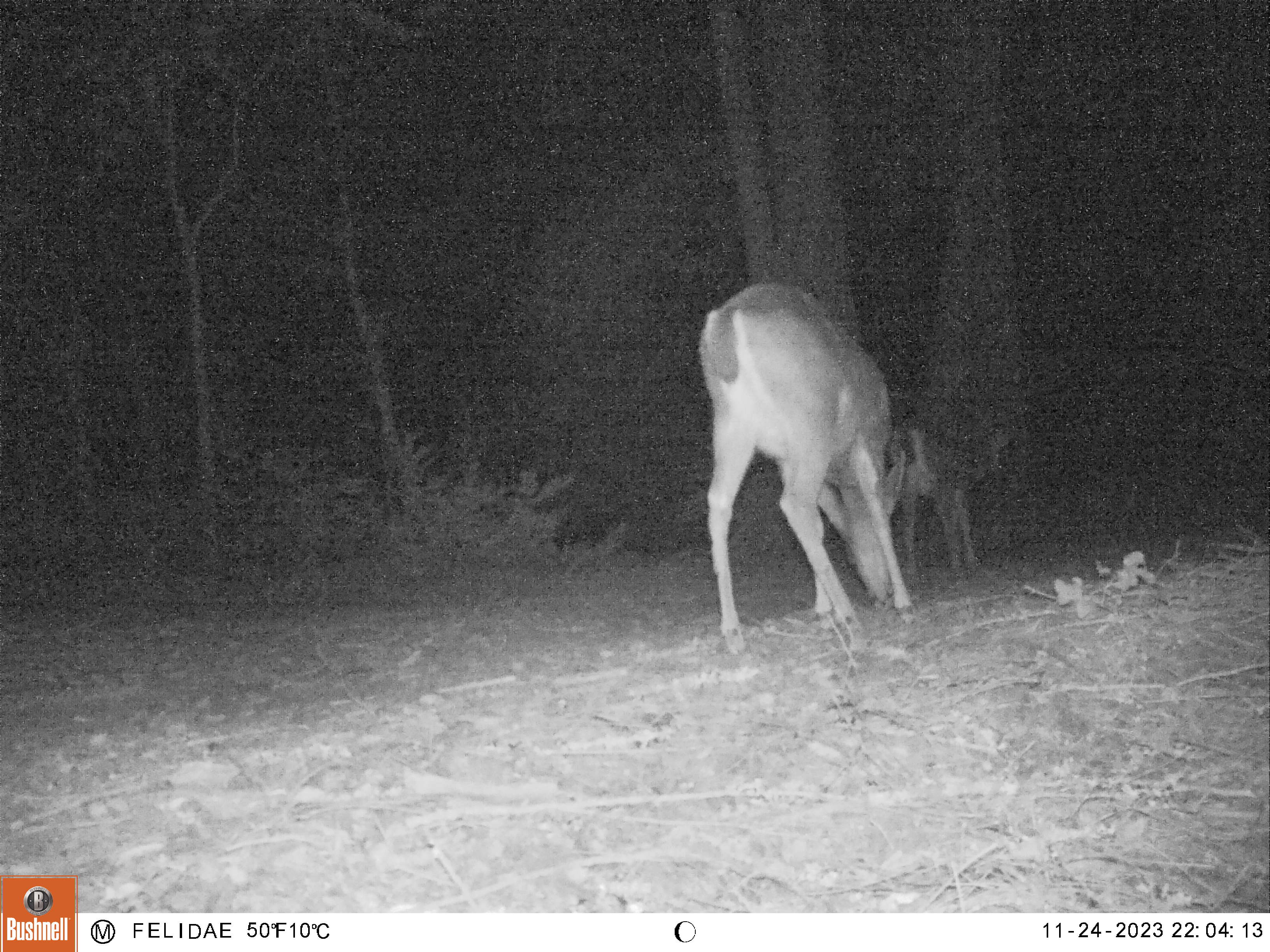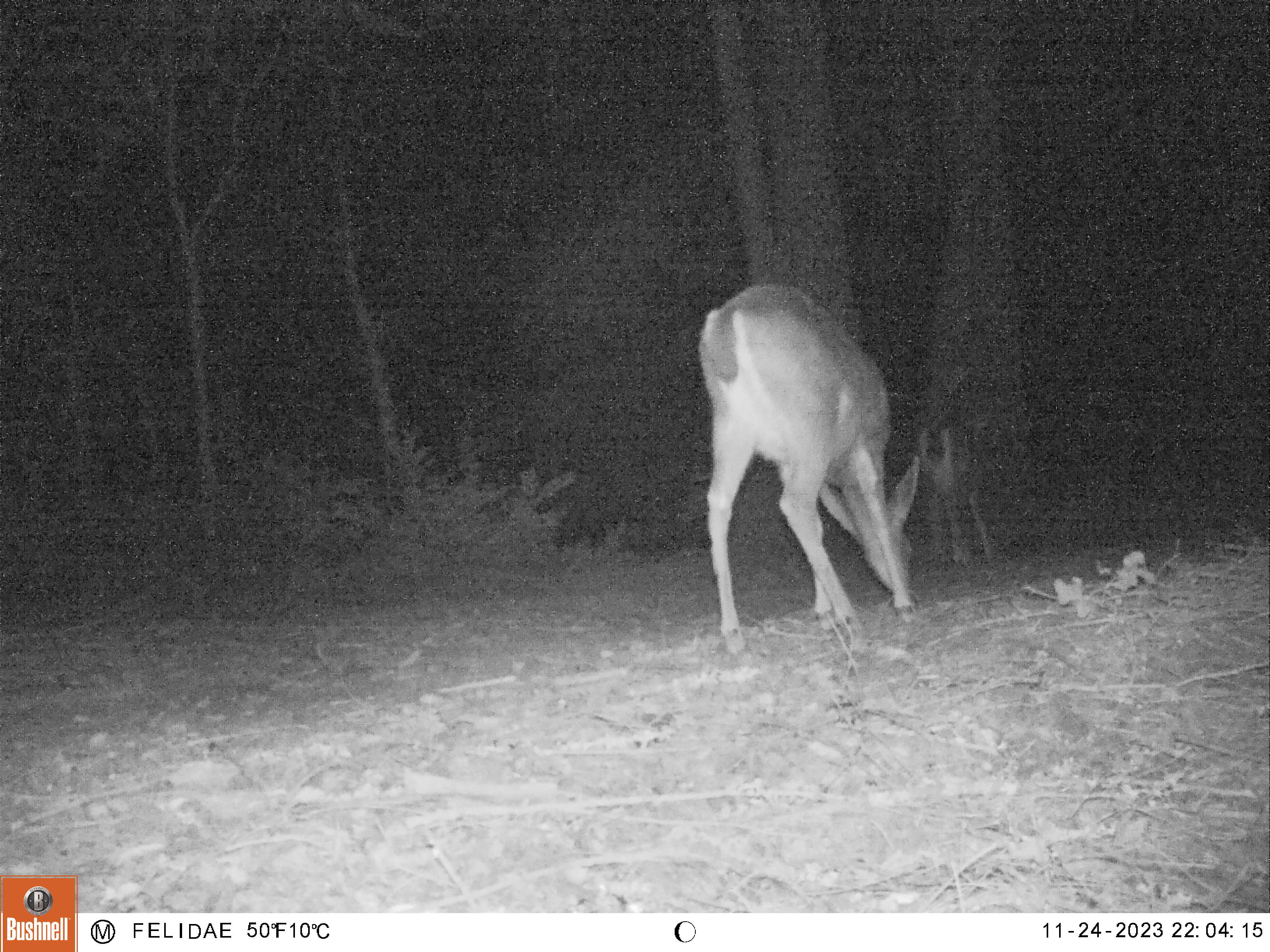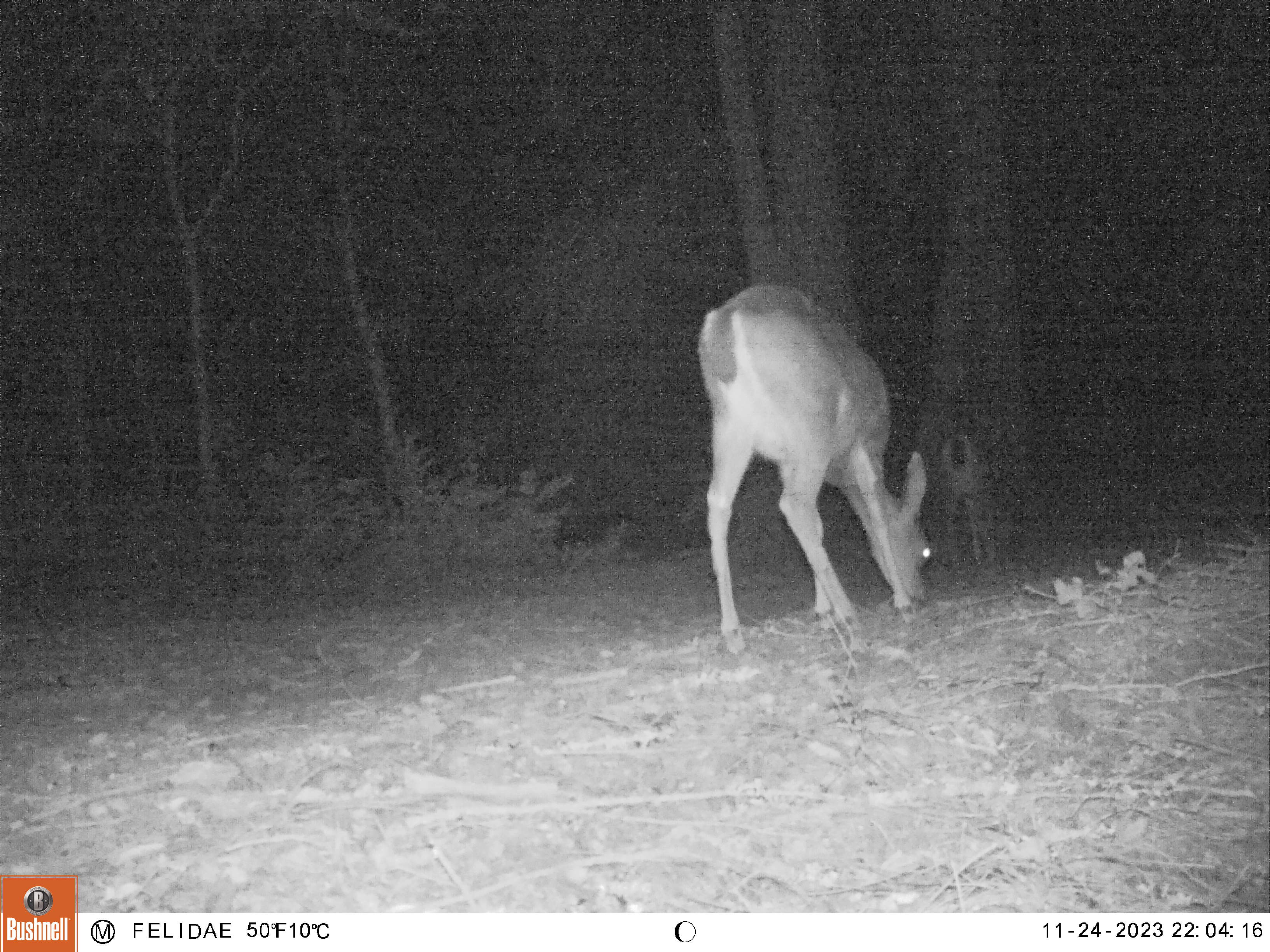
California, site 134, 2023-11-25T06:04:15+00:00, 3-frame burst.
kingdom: Animalia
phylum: Chordata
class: Mammalia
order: Artiodactyla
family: Cervidae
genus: Odocoileus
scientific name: Odocoileus hemionus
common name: mule deer